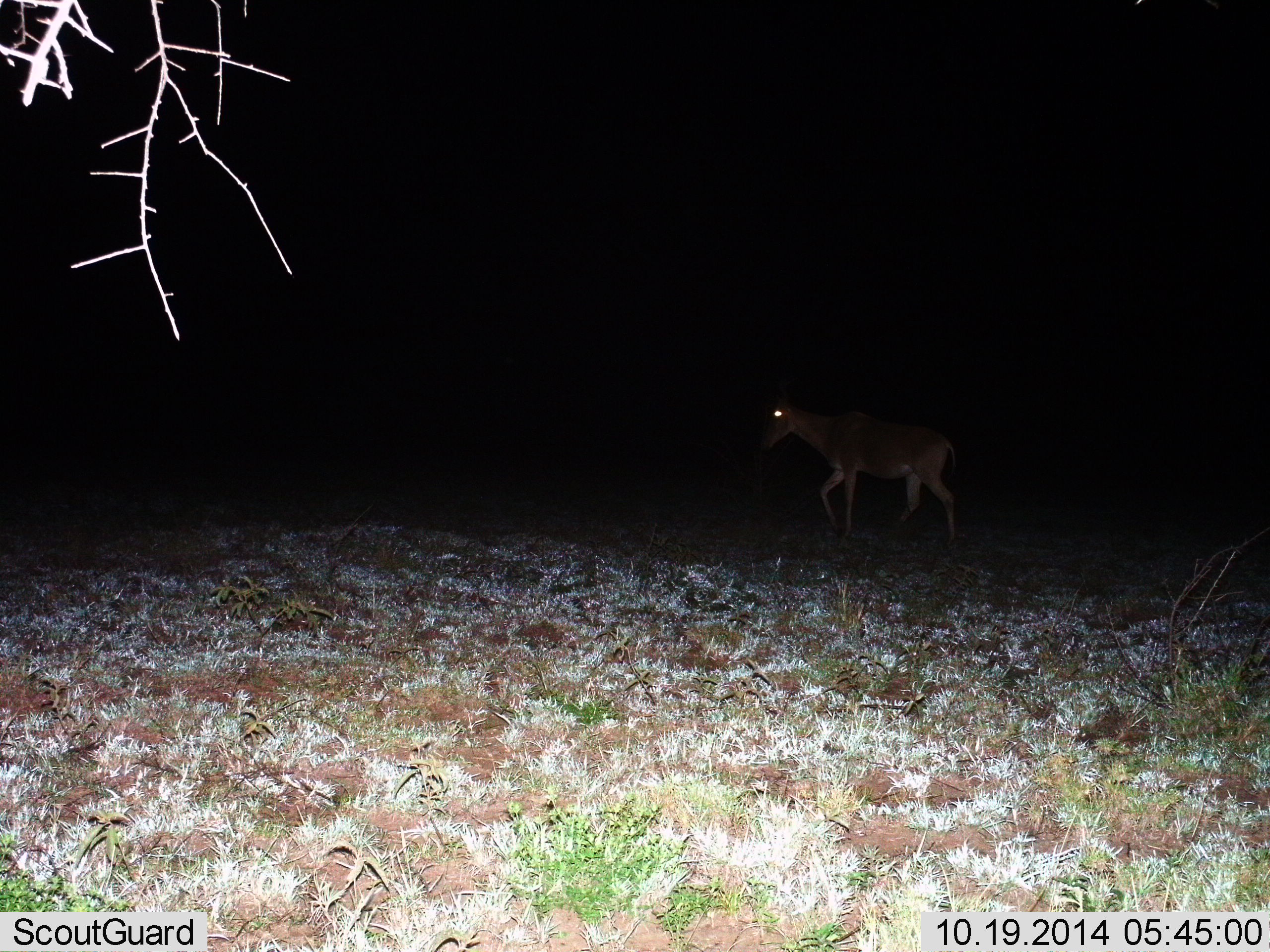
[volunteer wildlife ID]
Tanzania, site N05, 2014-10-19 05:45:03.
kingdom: Animalia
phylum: Chordata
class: Mammalia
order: Artiodactyla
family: Bovidae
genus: Alcelaphus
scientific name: Alcelaphus buselaphus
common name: hartebeest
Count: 1.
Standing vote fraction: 0%.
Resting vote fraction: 0%.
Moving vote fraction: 100%.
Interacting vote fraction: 0%.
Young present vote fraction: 0%.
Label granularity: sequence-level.